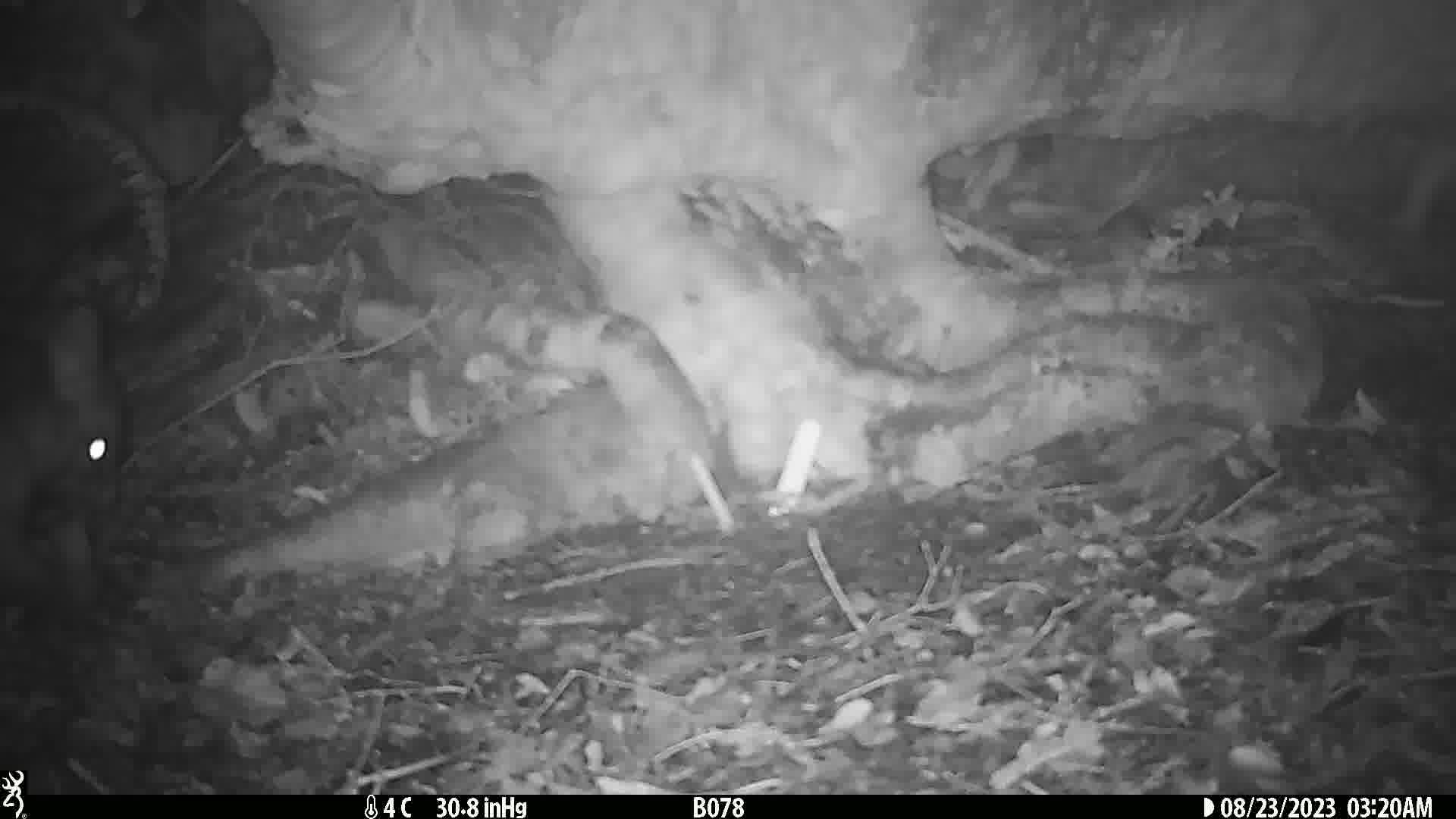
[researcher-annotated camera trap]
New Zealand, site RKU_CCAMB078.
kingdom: Animalia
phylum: Chordata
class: Mammalia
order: Diprotodontia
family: Phalangeridae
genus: Trichosurus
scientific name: Trichosurus vulpecula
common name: common brushtail possum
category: possum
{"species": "possum (common brushtail possum) (Trichosurus vulpecula)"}